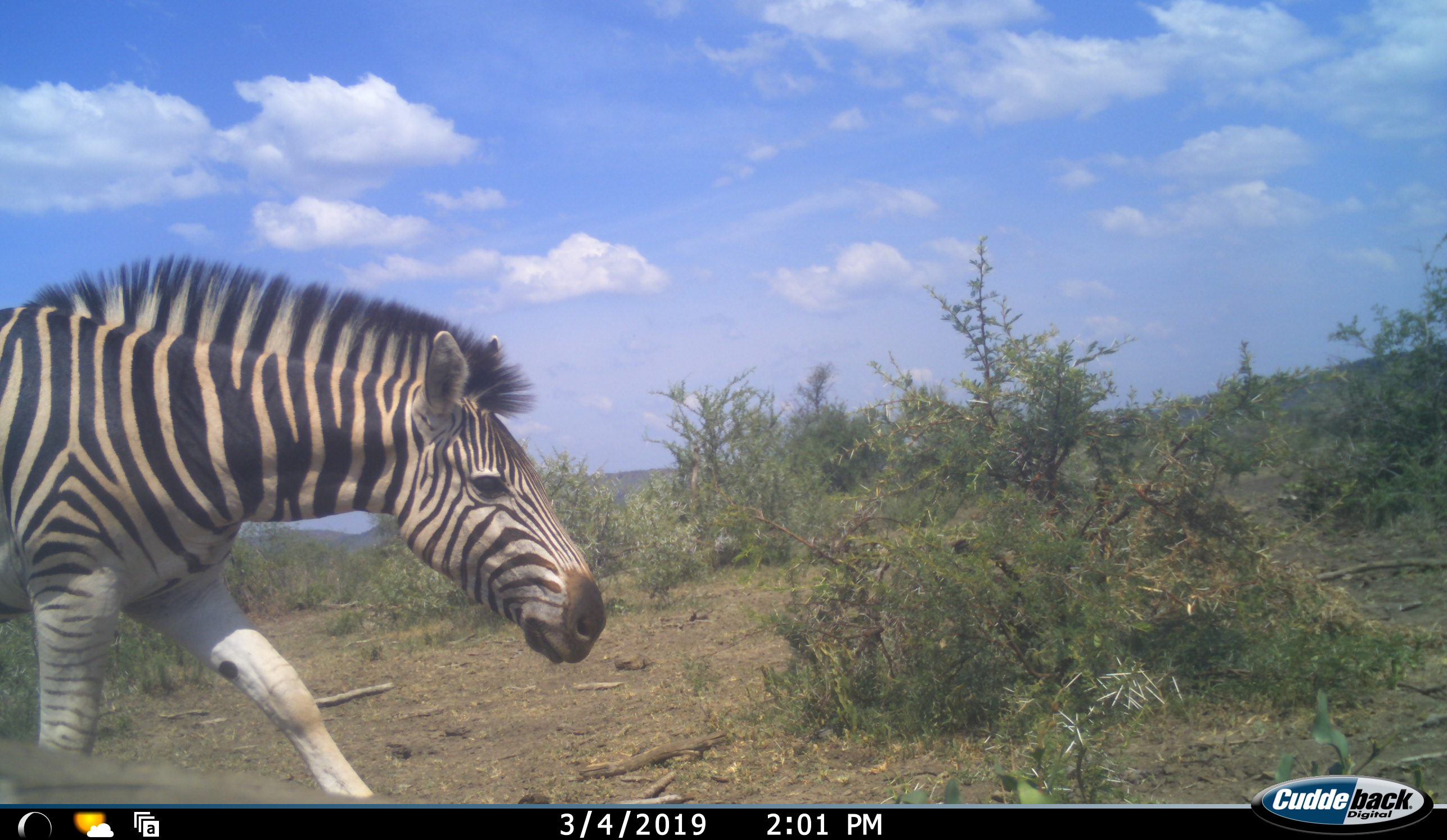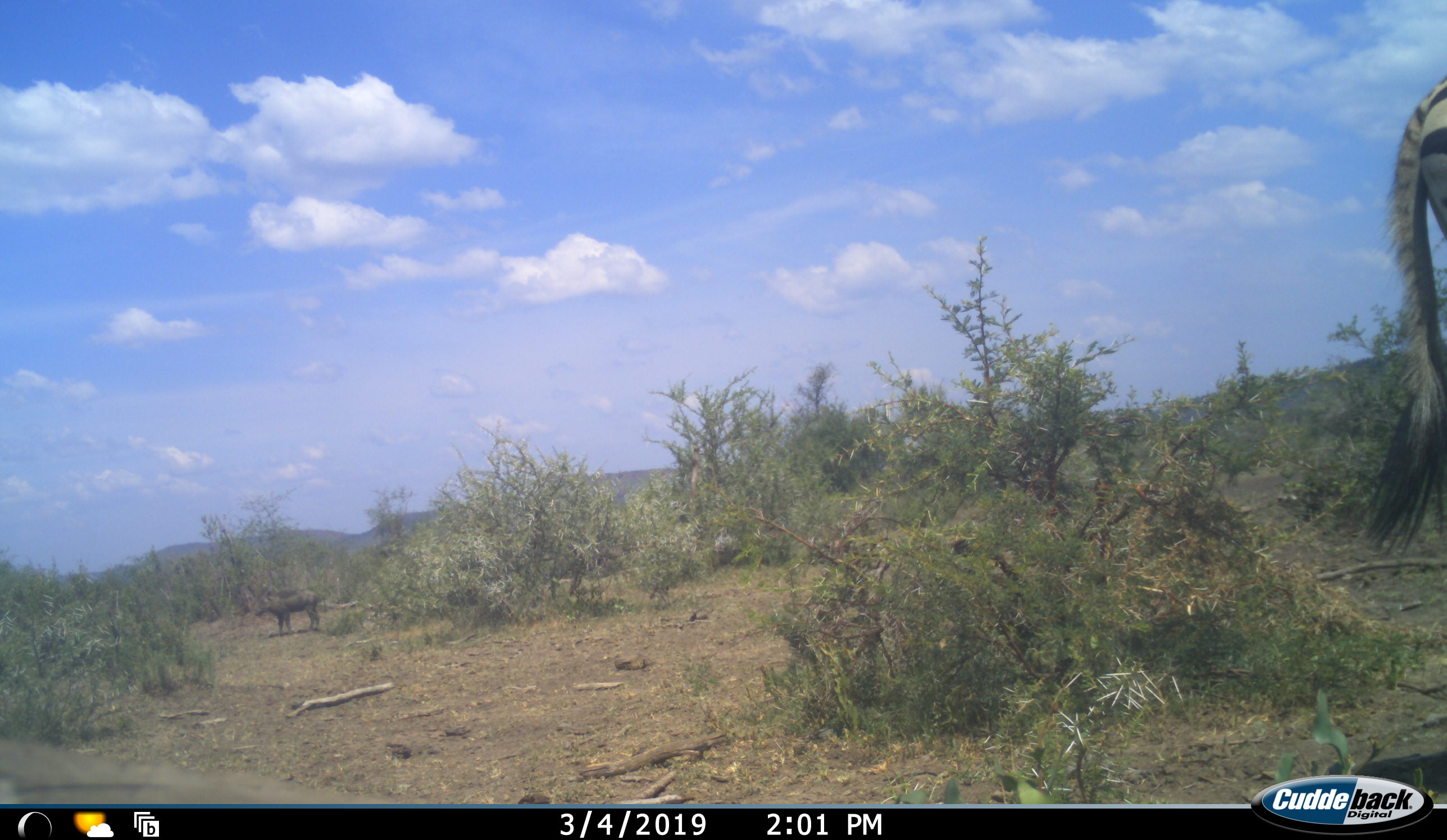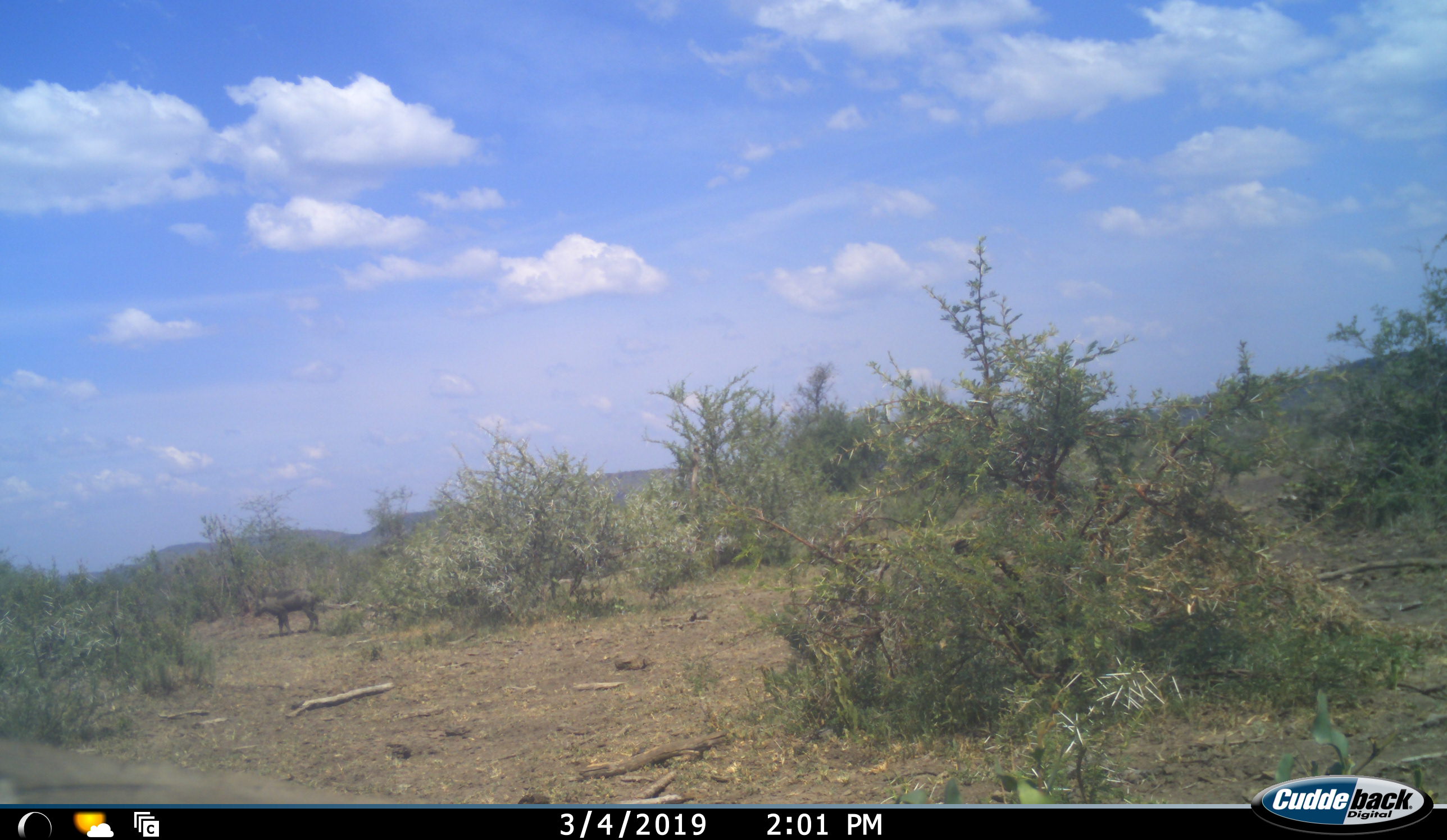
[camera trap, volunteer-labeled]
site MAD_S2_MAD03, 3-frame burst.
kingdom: Animalia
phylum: Chordata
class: Mammalia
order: Artiodactyla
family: Suidae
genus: Phacochoerus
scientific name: Phacochoerus africanus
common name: warthog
Warthog (Phacochoerus africanus), count 1. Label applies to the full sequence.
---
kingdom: Animalia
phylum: Chordata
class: Mammalia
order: Perissodactyla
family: Equidae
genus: Equus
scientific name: Equus quagga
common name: plains zebra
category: zebraplains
Zebraplains (plains zebra) (Equus quagga), count 1. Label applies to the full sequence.